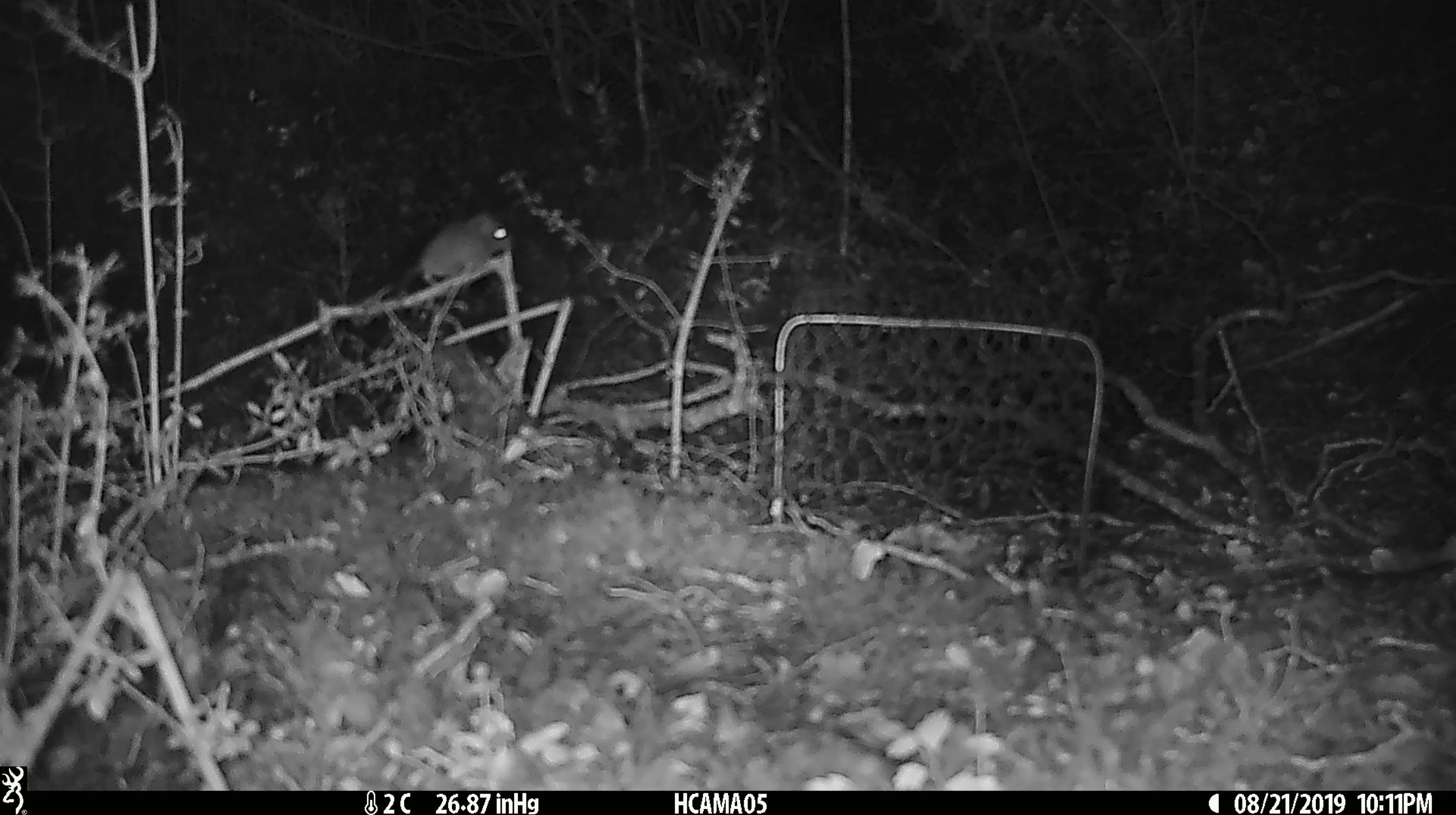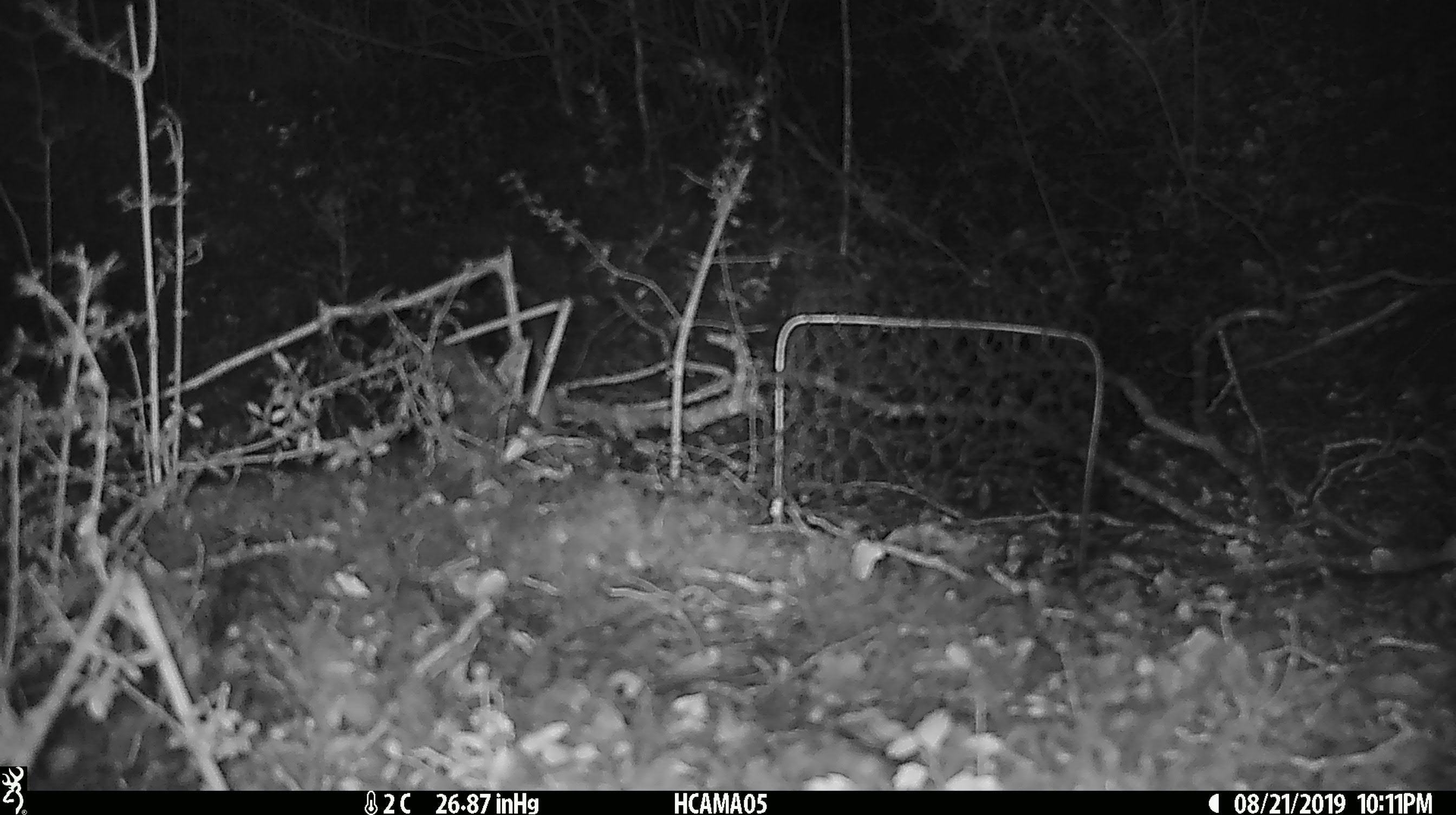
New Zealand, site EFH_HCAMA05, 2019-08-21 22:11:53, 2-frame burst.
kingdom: Animalia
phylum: Chordata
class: Mammalia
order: Rodentia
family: Muridae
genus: Mus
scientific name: Mus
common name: mouse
Mouse (Mus).